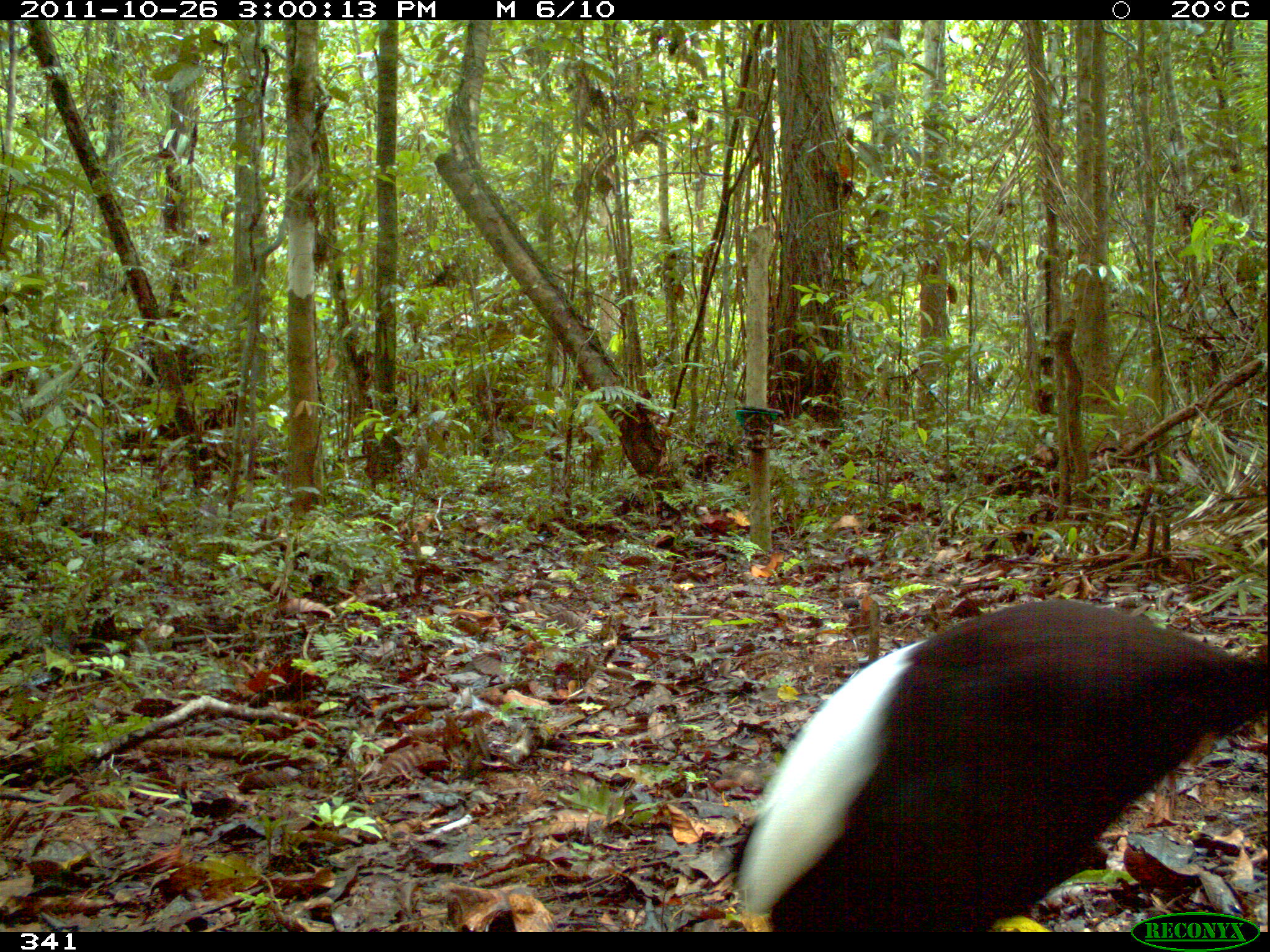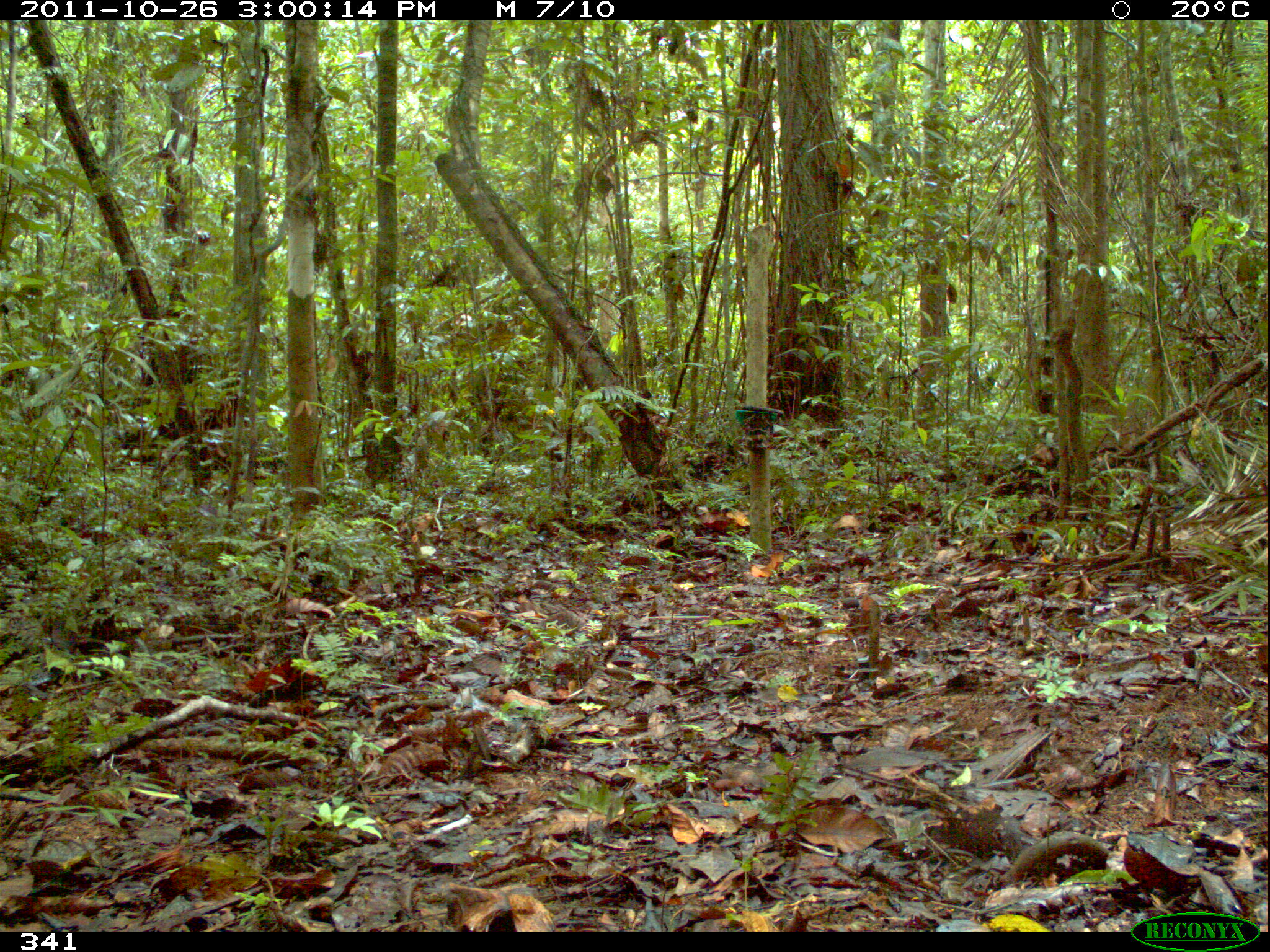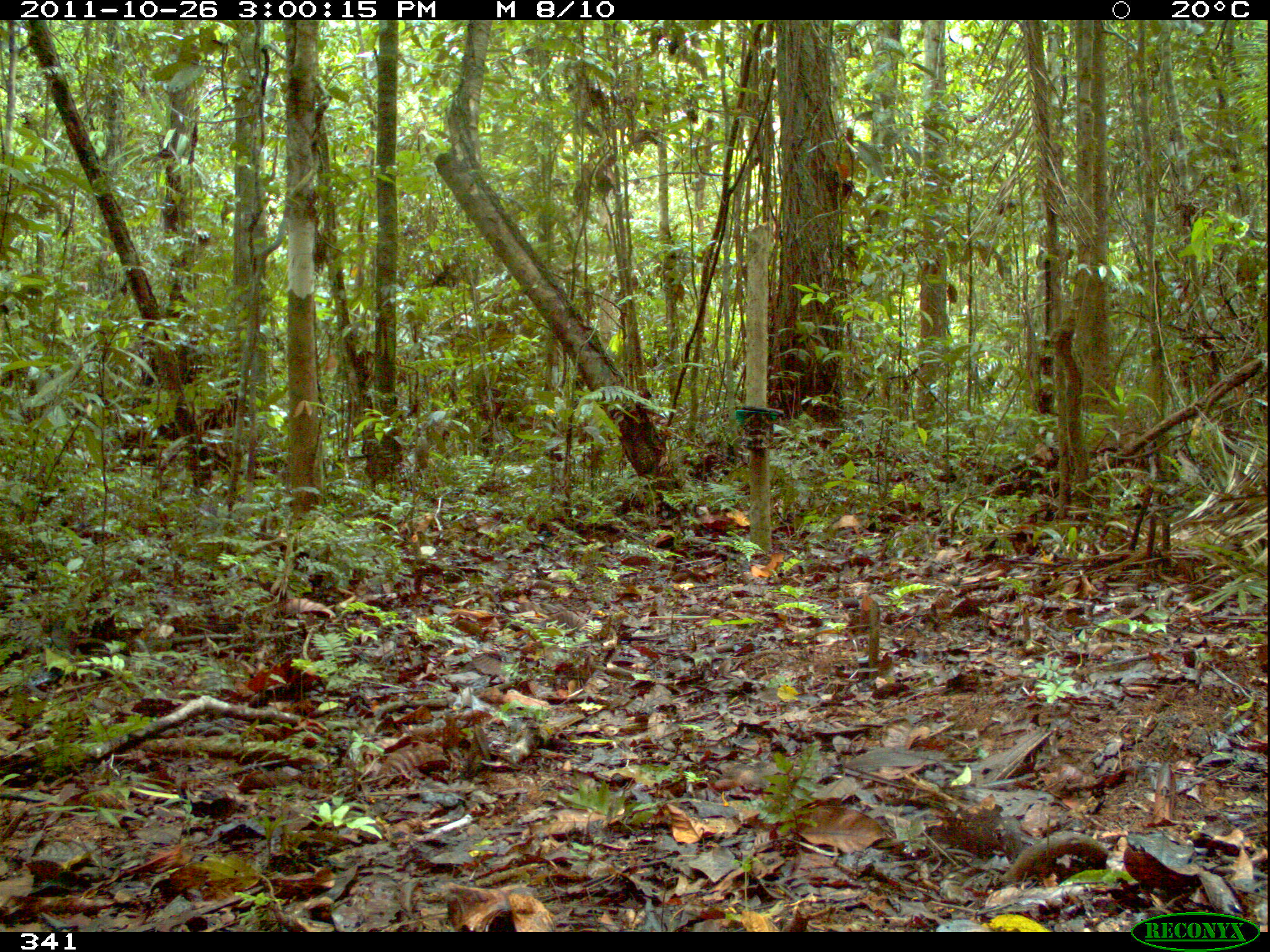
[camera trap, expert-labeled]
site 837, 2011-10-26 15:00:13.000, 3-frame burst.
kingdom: Animalia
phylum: Chordata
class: Aves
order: Gruiformes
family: Psophiidae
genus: Psophia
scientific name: Psophia leucoptera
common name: pale-winged trumpeter